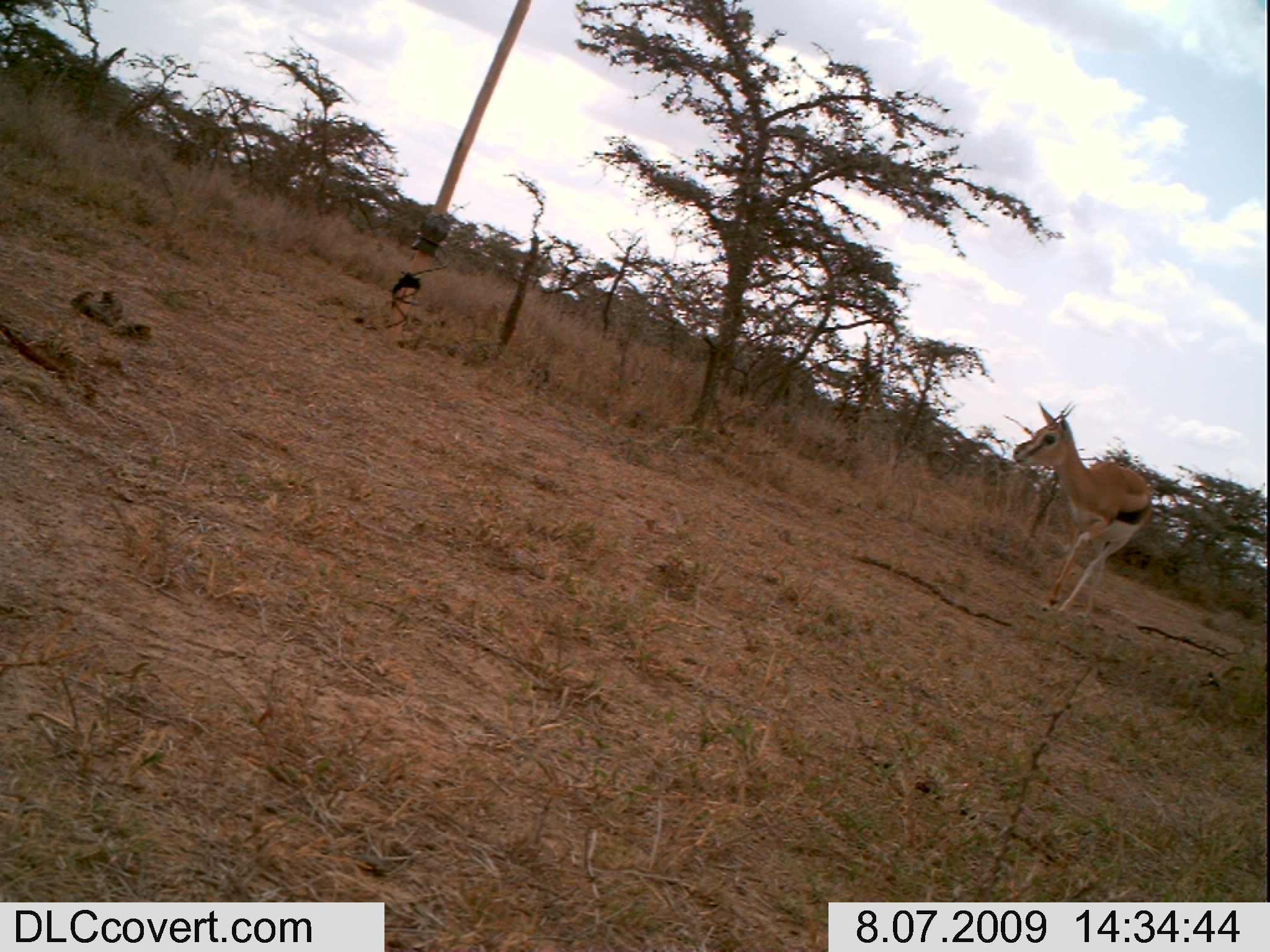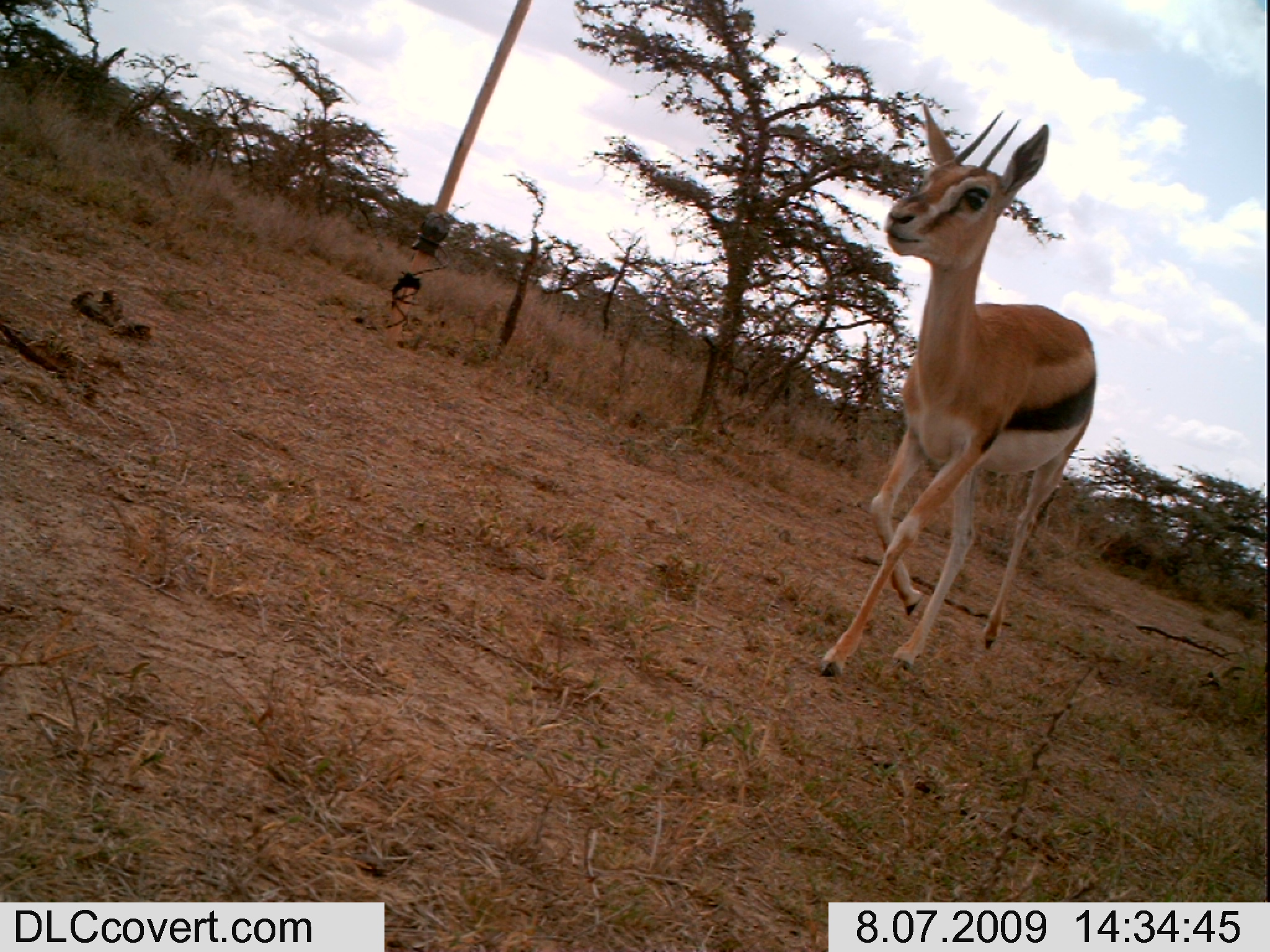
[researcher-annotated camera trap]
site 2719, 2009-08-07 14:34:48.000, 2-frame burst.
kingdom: Animalia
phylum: Chordata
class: Mammalia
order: Artiodactyla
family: Bovidae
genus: Nanger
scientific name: Nanger granti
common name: grant's gazelle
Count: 1.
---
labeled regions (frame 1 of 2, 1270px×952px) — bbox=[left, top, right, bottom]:
nanger granti: bbox=[1003, 400, 1151, 617]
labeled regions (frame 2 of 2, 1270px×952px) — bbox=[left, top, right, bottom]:
nanger granti: bbox=[820, 100, 1099, 681]